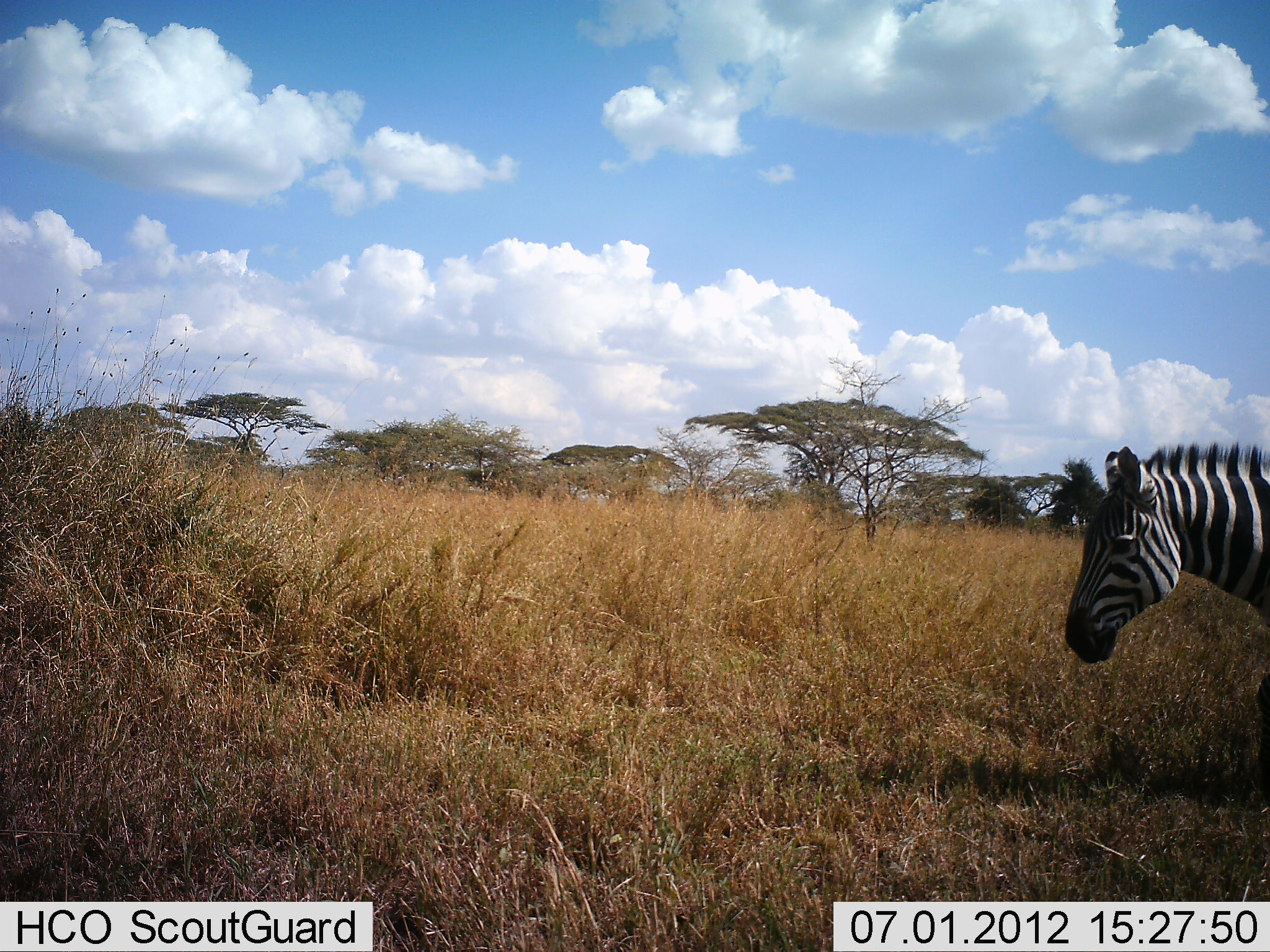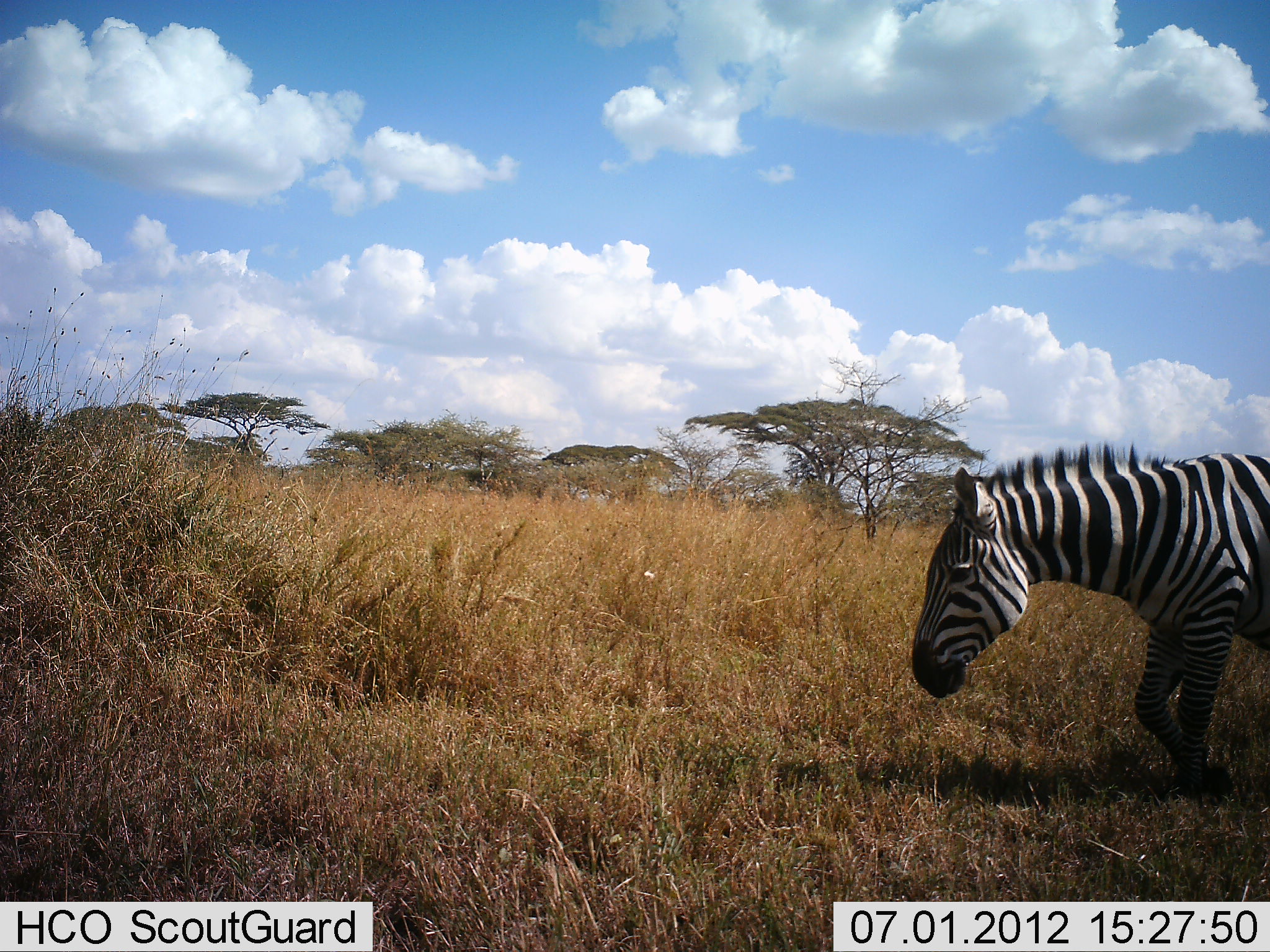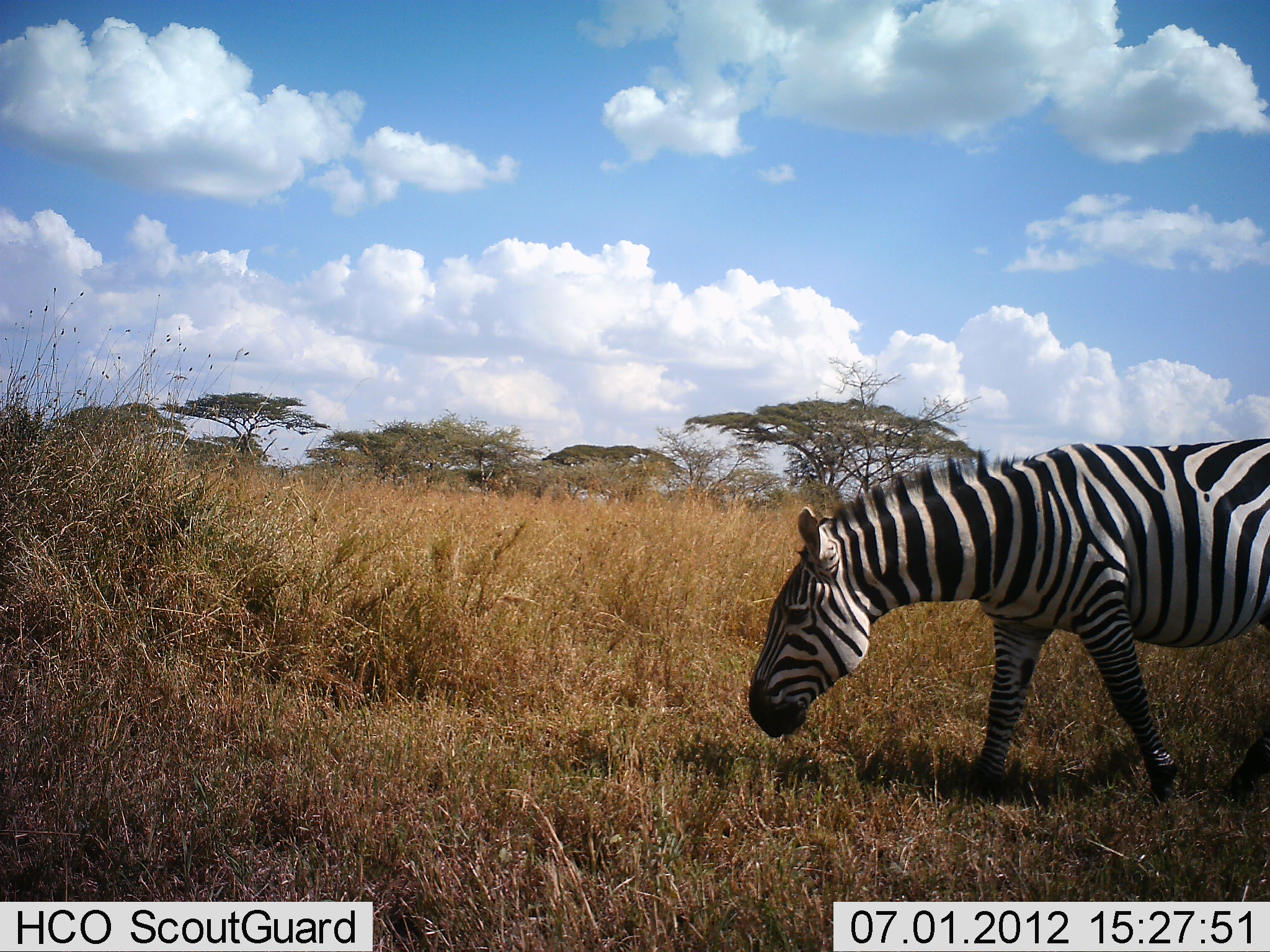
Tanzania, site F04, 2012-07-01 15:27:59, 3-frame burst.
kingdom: Animalia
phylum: Chordata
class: Mammalia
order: Perissodactyla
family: Equidae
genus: Equus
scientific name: Equus quagga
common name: plains zebra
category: zebra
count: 1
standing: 0%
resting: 0%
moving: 100%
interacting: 0%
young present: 10%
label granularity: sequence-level